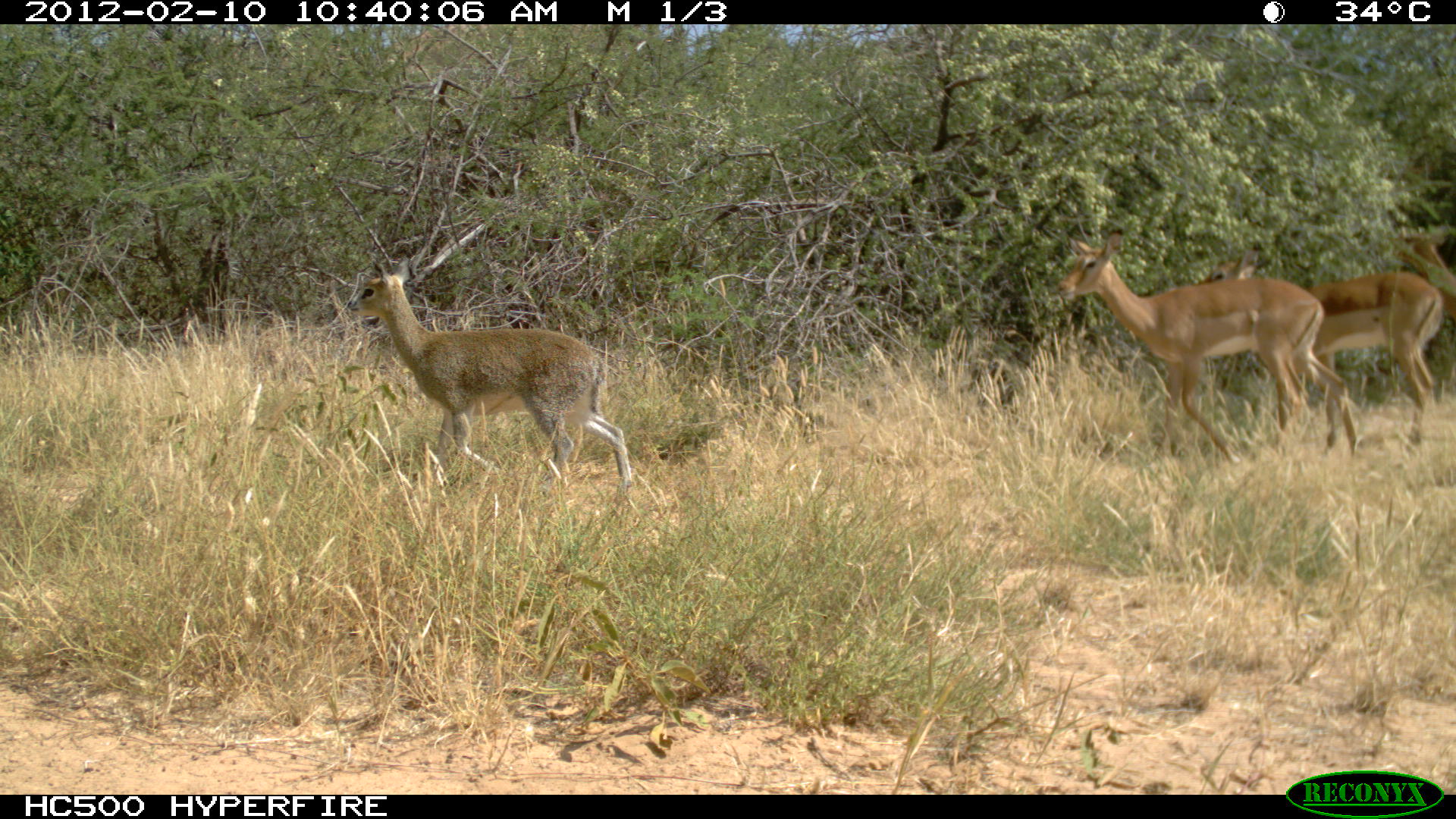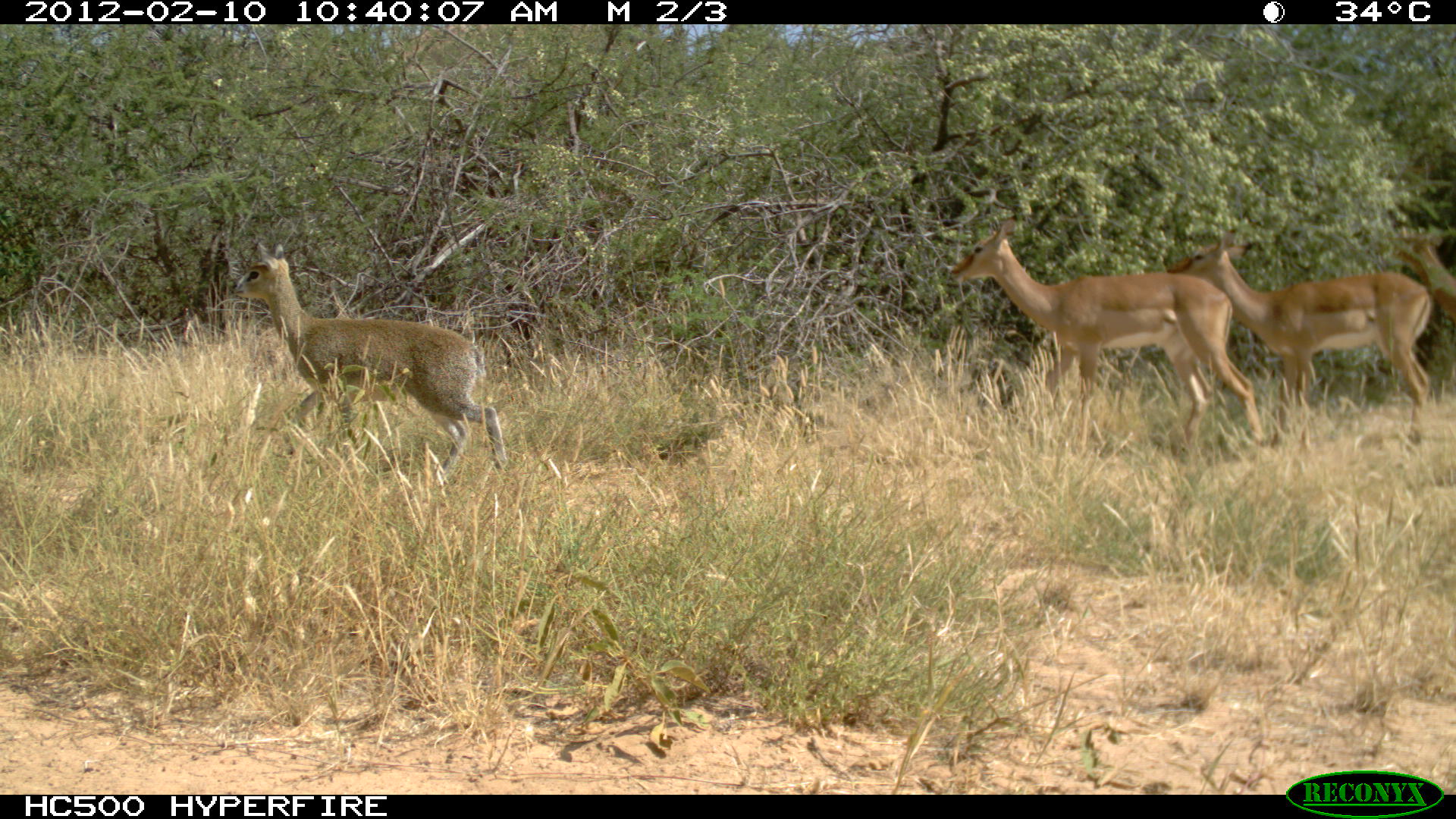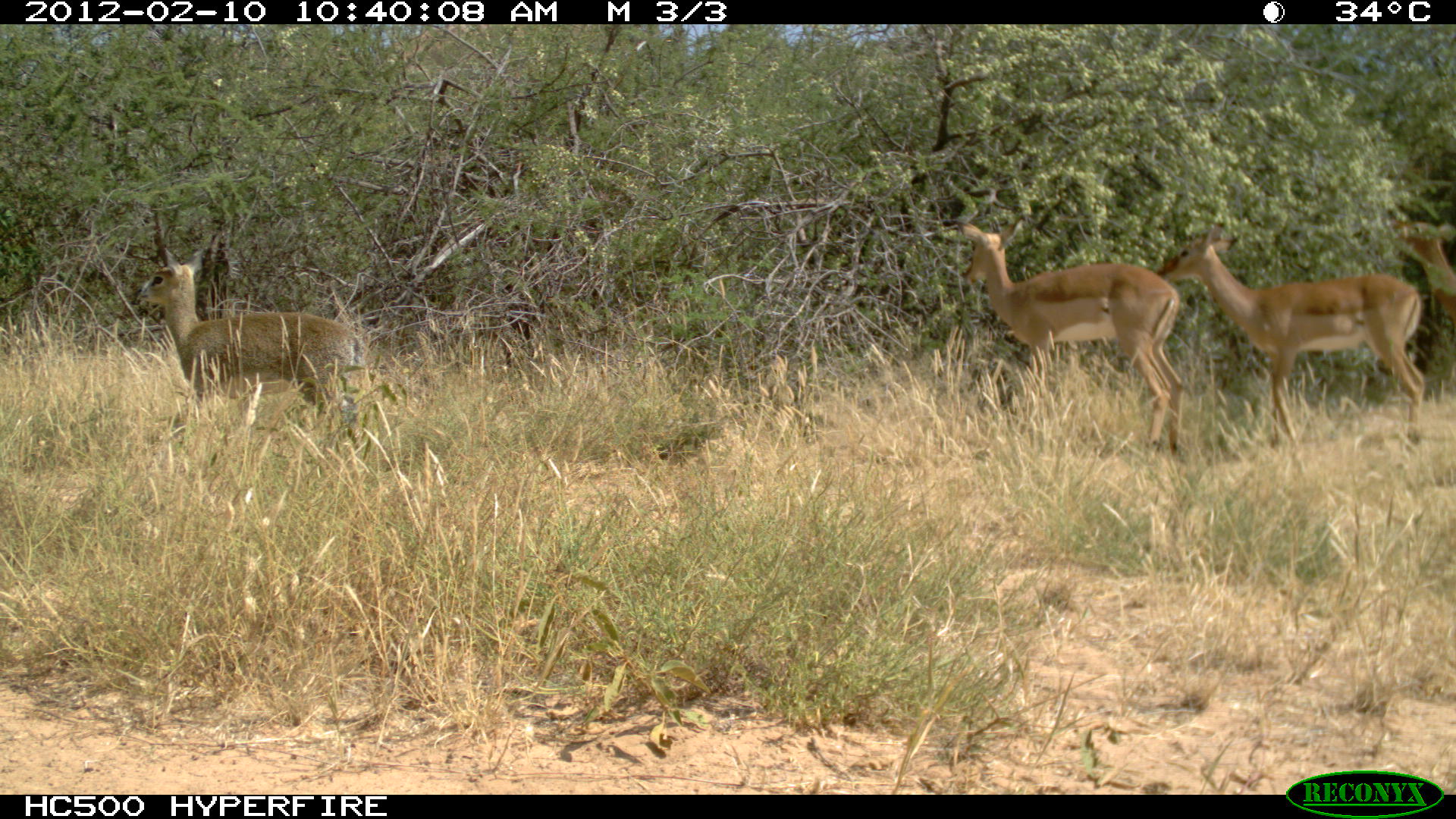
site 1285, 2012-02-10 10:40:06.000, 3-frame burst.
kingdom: Animalia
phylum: Chordata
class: Mammalia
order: Artiodactyla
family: Bovidae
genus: Oreotragus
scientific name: Oreotragus oreotragus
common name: klipspringer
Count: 1.